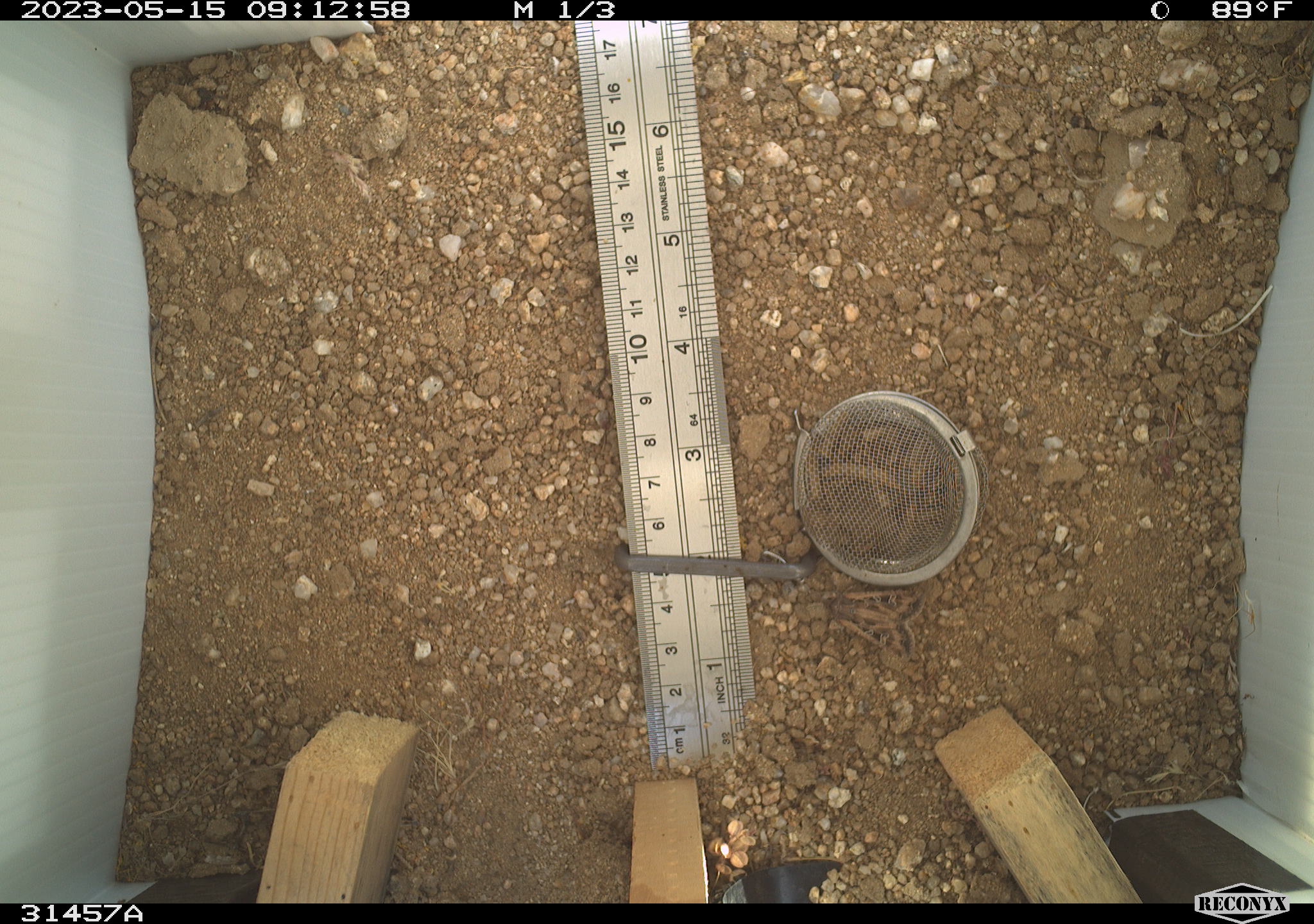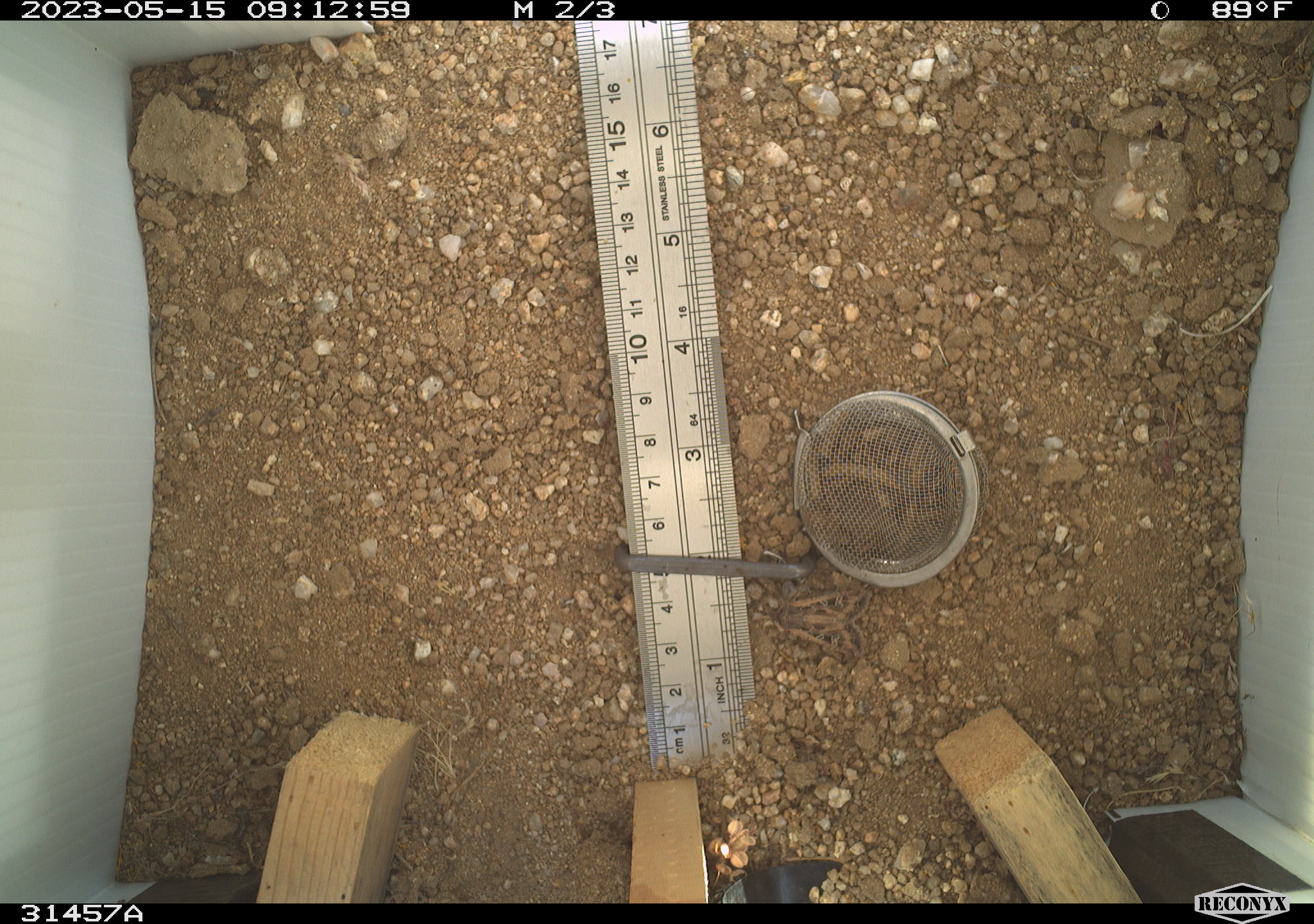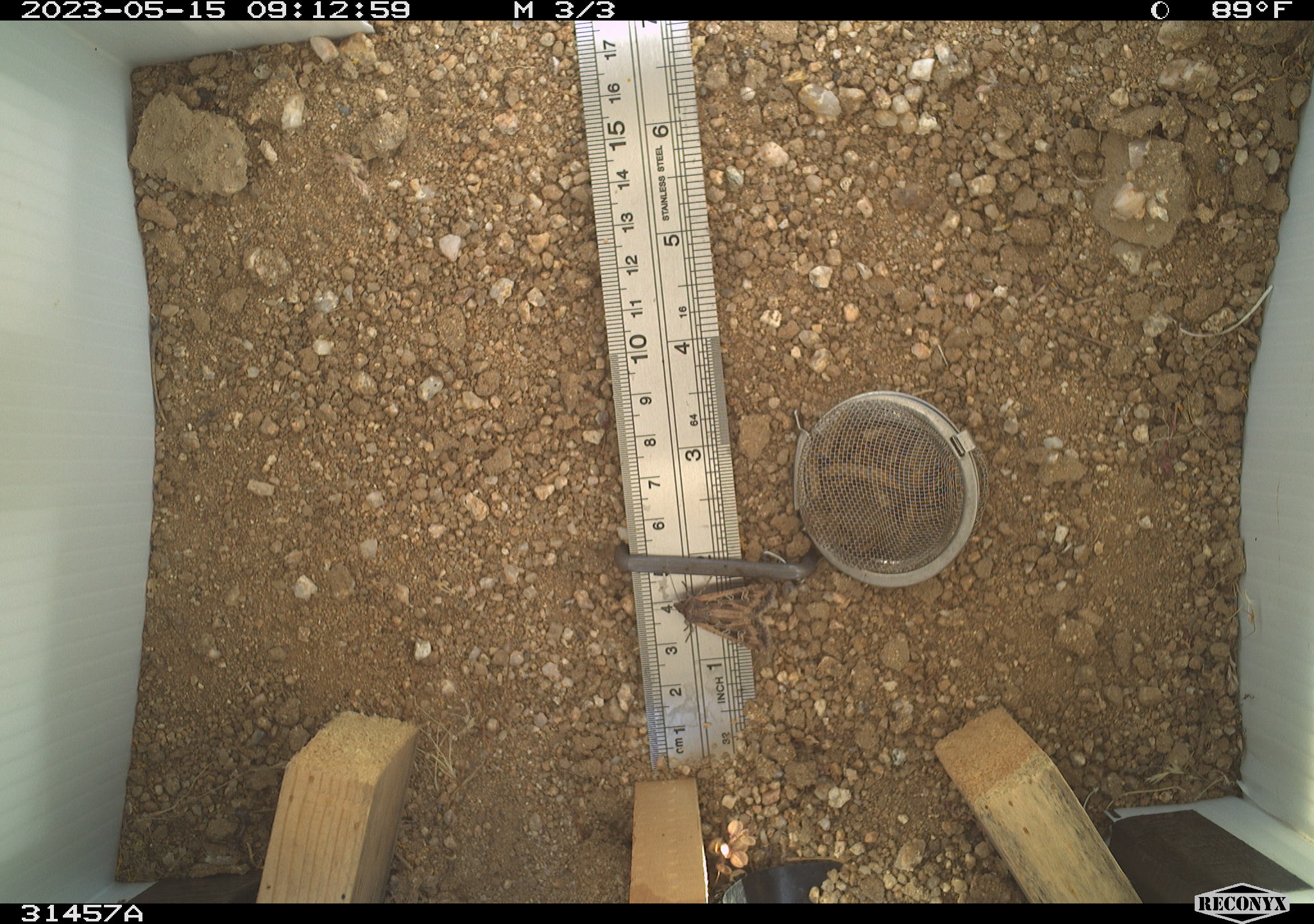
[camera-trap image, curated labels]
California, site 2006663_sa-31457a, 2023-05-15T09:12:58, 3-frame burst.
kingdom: Animalia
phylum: Arthropoda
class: Insecta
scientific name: Insecta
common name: insect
Insect (Insecta).